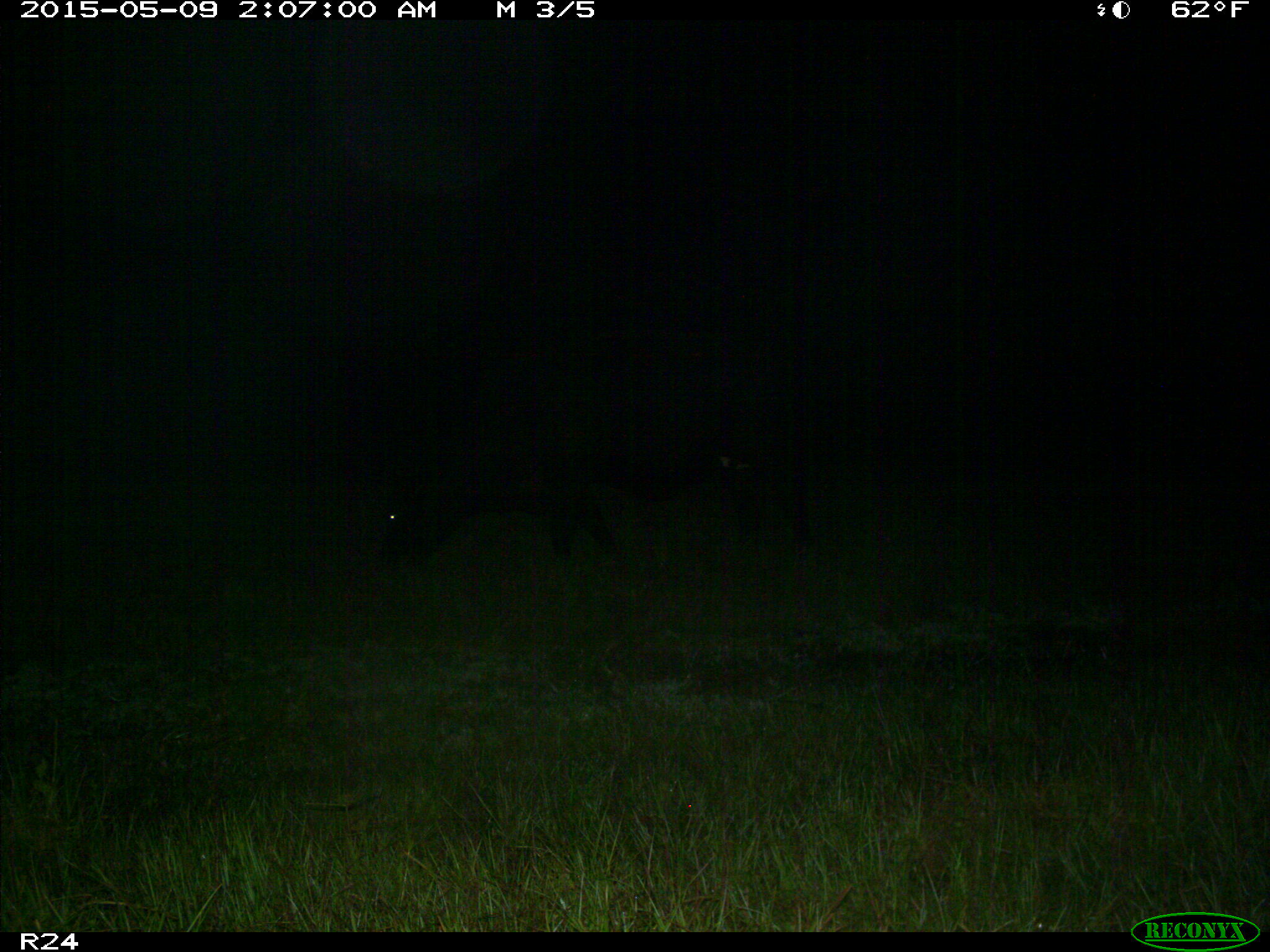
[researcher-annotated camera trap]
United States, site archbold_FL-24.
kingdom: Animalia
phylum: Chordata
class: Mammalia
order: Artiodactyla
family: Bovidae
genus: Bos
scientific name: Bos taurus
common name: domestic cow